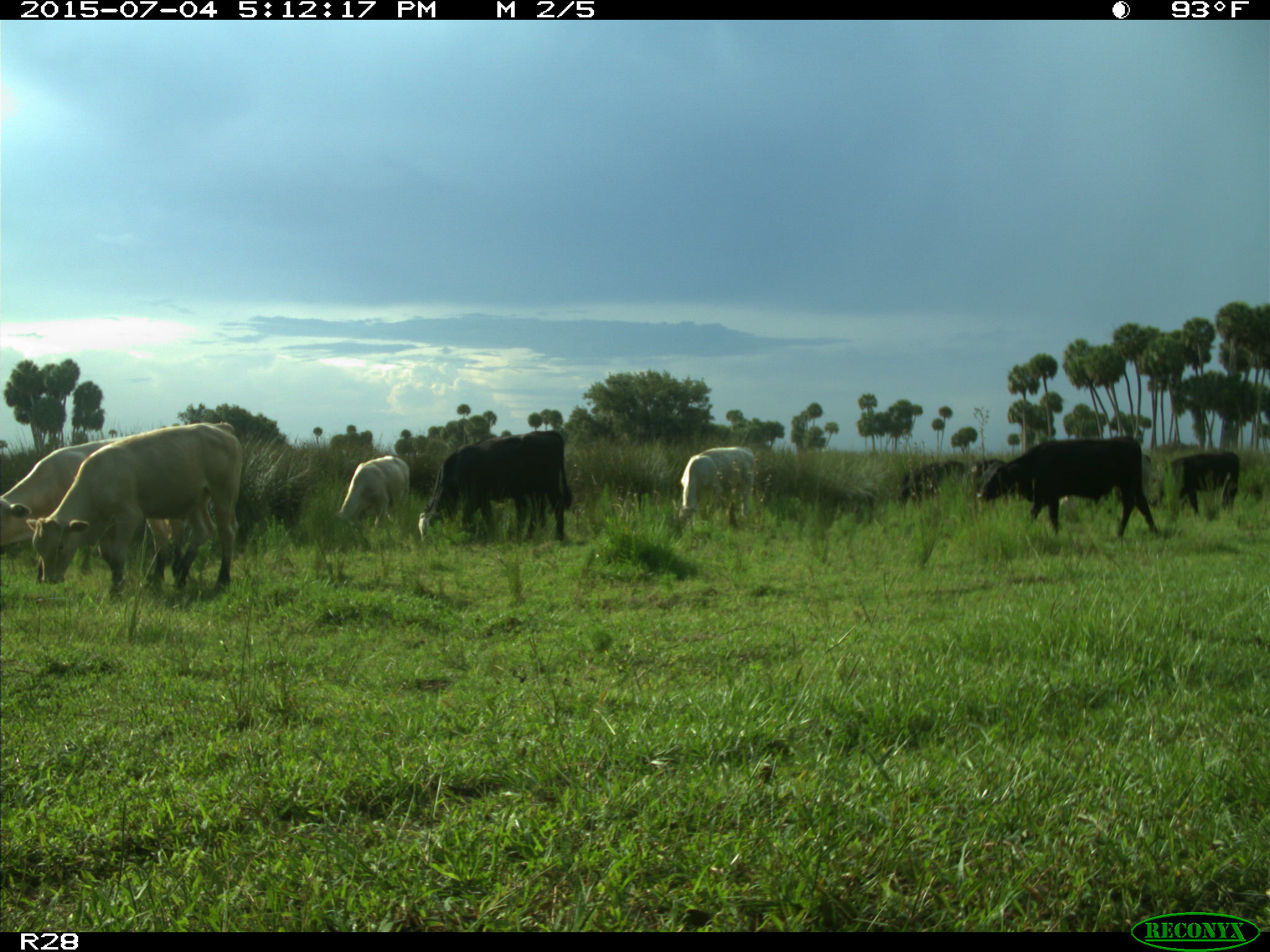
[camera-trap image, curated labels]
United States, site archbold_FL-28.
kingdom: Animalia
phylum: Chordata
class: Mammalia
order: Artiodactyla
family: Bovidae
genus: Bos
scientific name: Bos taurus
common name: domestic cow